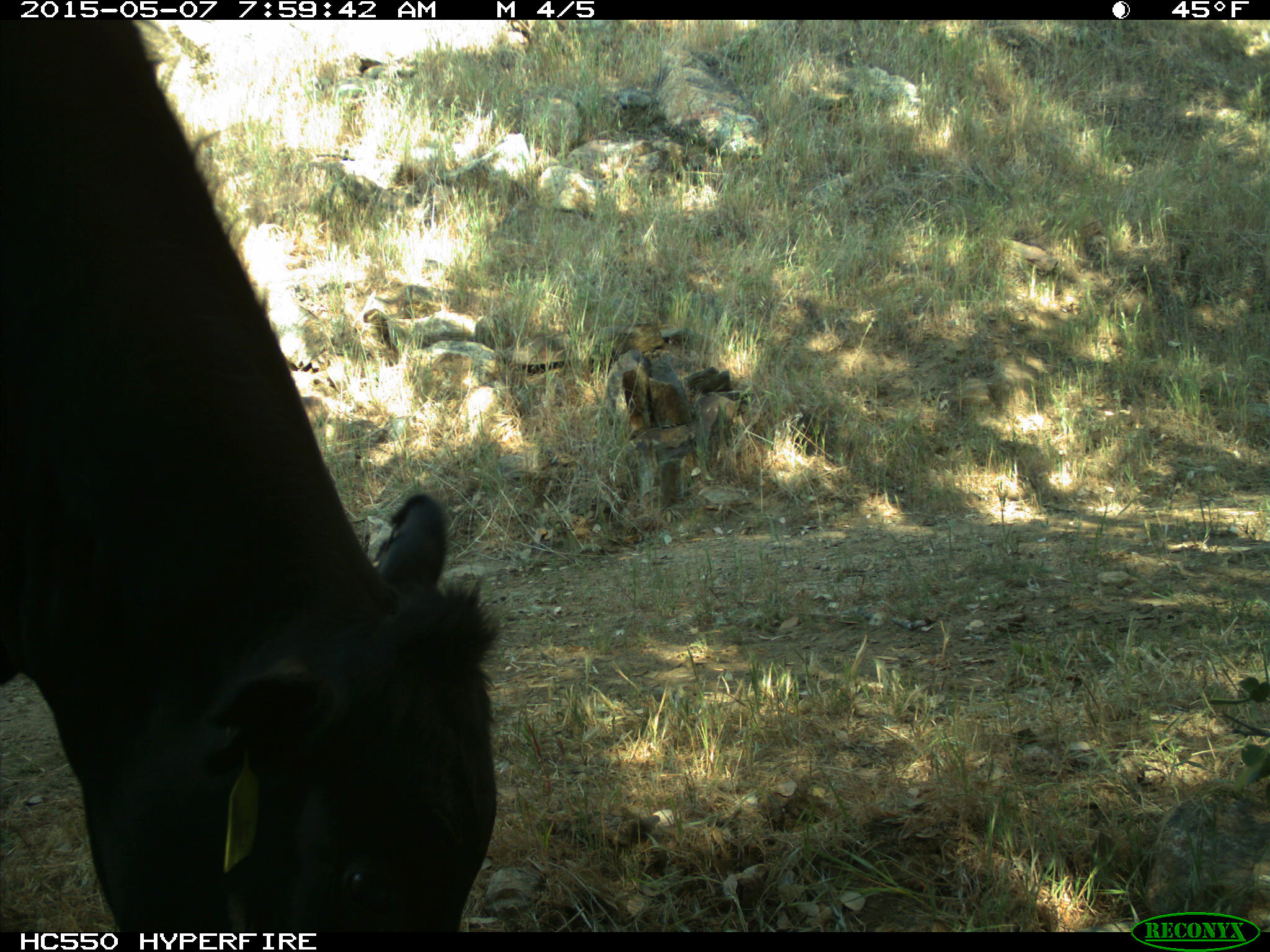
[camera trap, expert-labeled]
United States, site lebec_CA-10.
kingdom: Animalia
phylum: Chordata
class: Mammalia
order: Artiodactyla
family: Bovidae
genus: Bos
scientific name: Bos taurus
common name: domestic cow